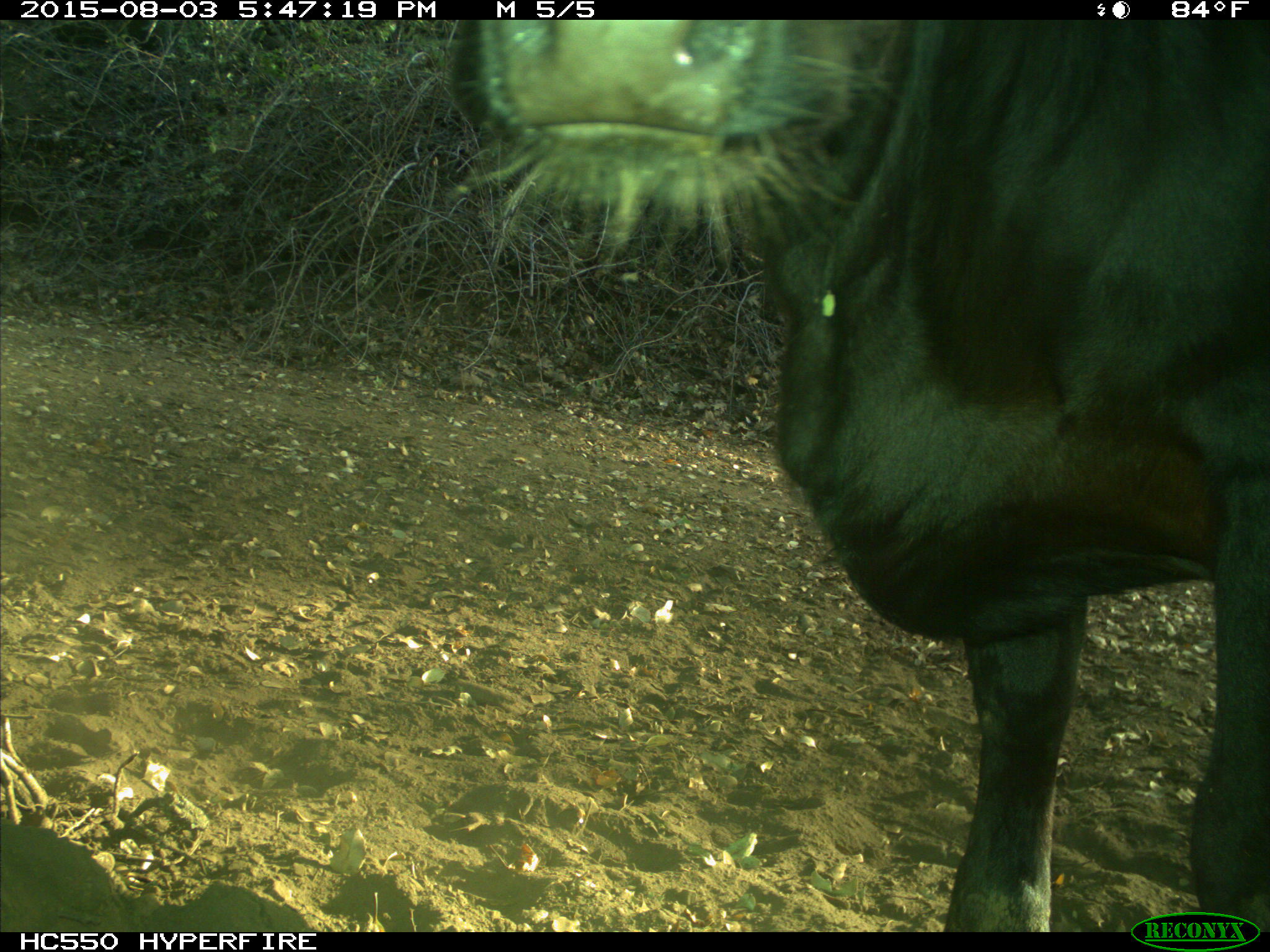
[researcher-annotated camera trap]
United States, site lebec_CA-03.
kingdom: Animalia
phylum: Chordata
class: Mammalia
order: Artiodactyla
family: Bovidae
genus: Bos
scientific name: Bos taurus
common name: domestic cow